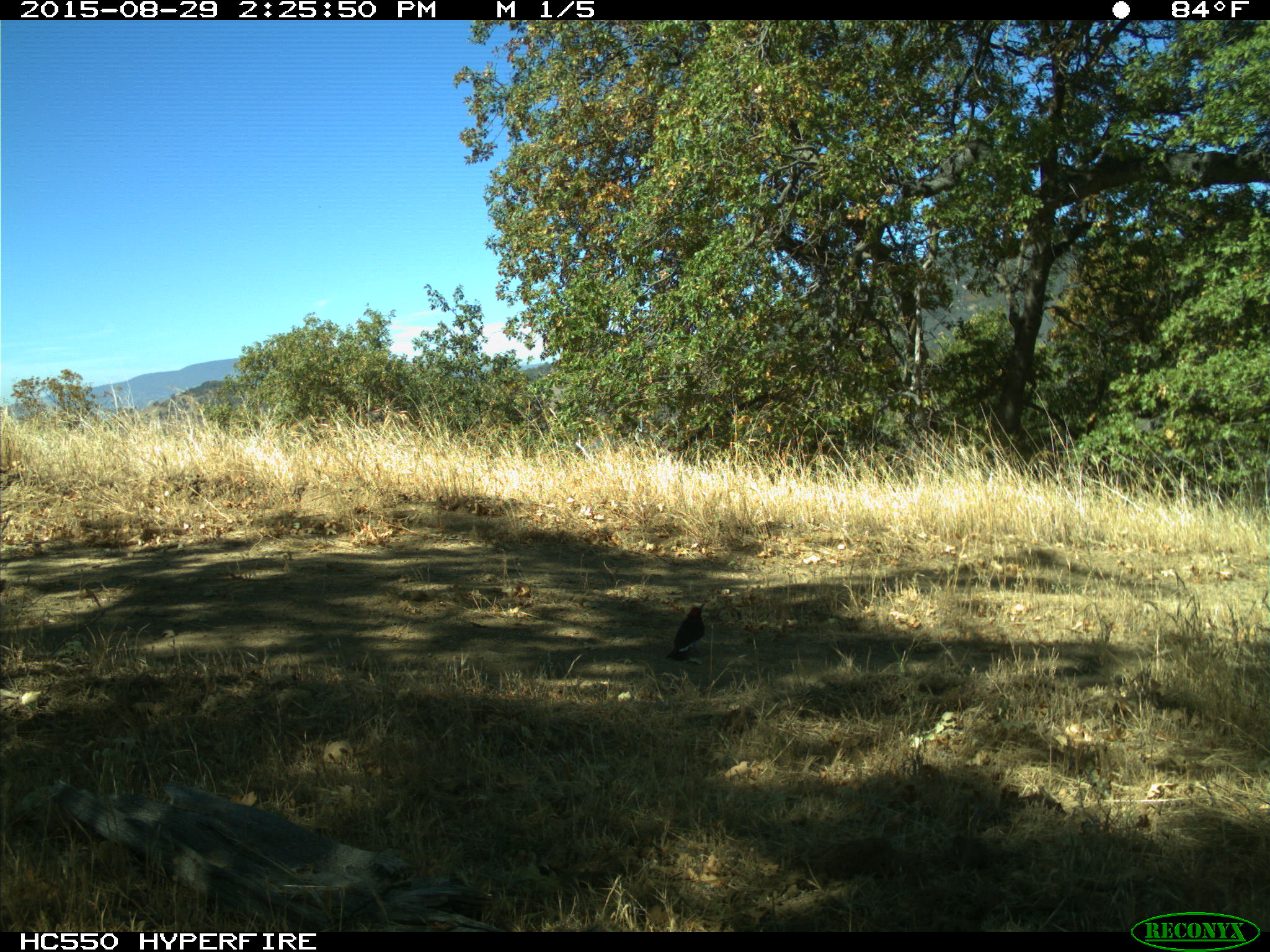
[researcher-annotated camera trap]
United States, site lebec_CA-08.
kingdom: Animalia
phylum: Chordata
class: Aves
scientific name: Aves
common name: birds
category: unidentified bird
Unidentified bird (birds) (Aves).